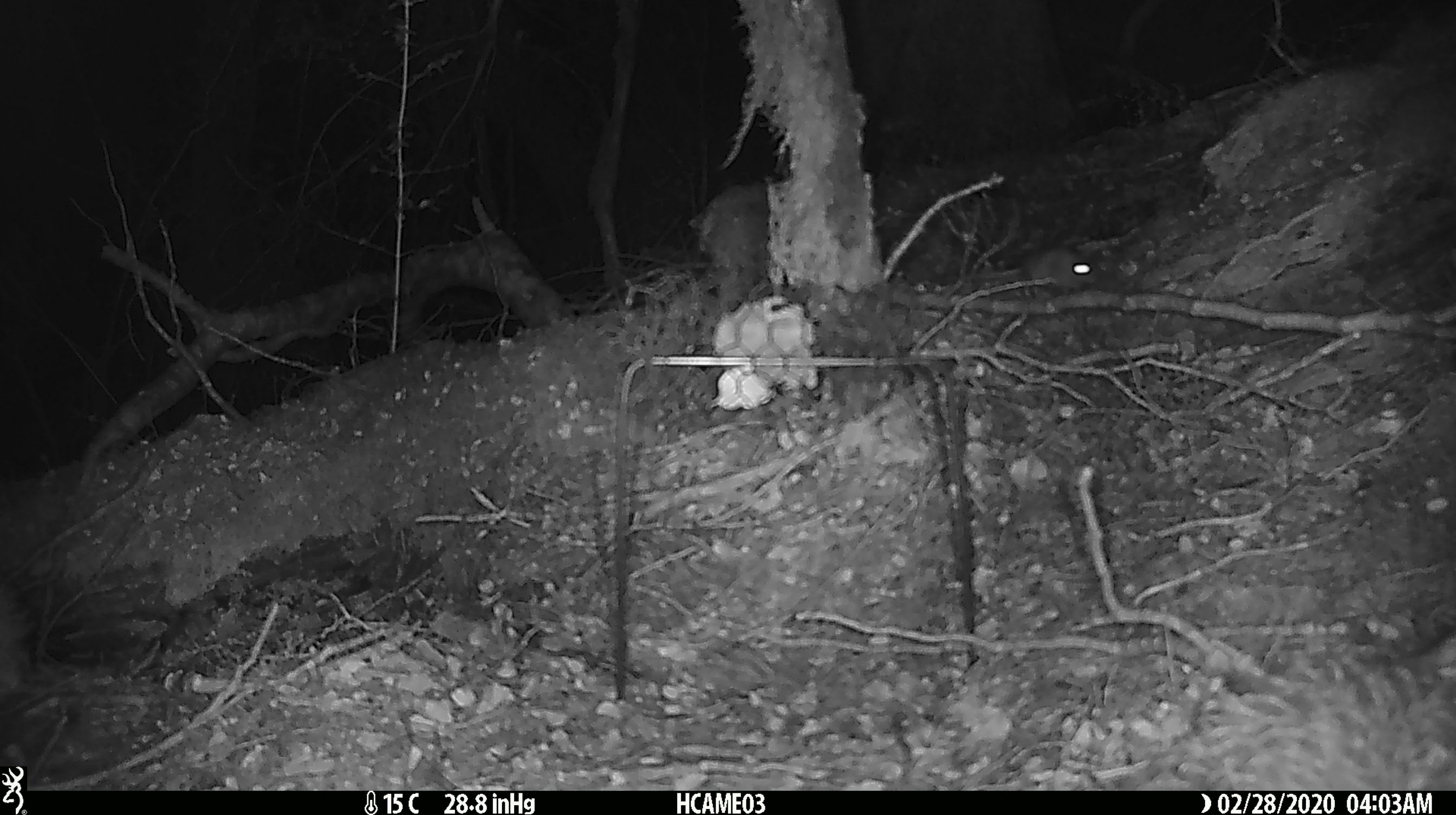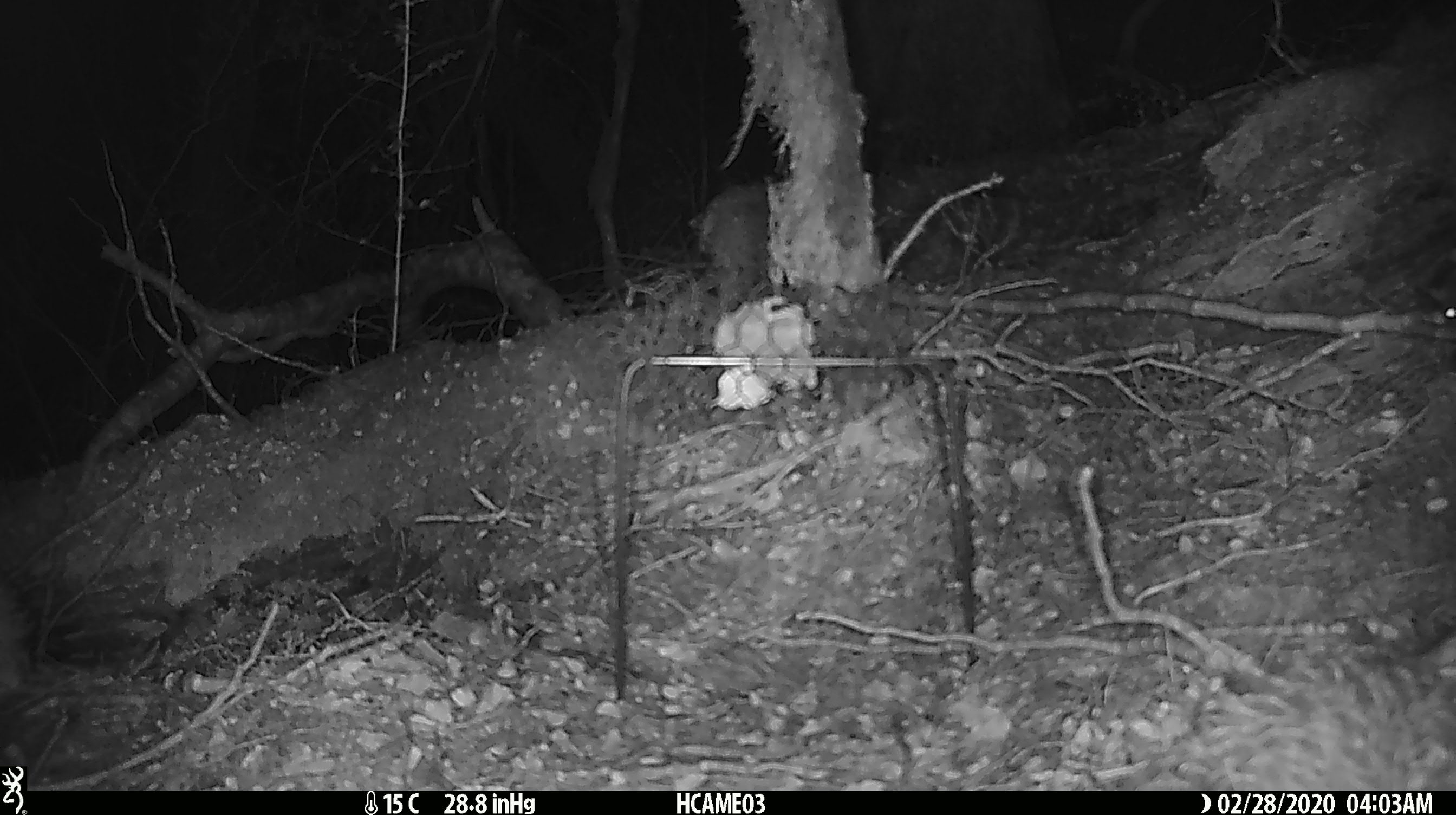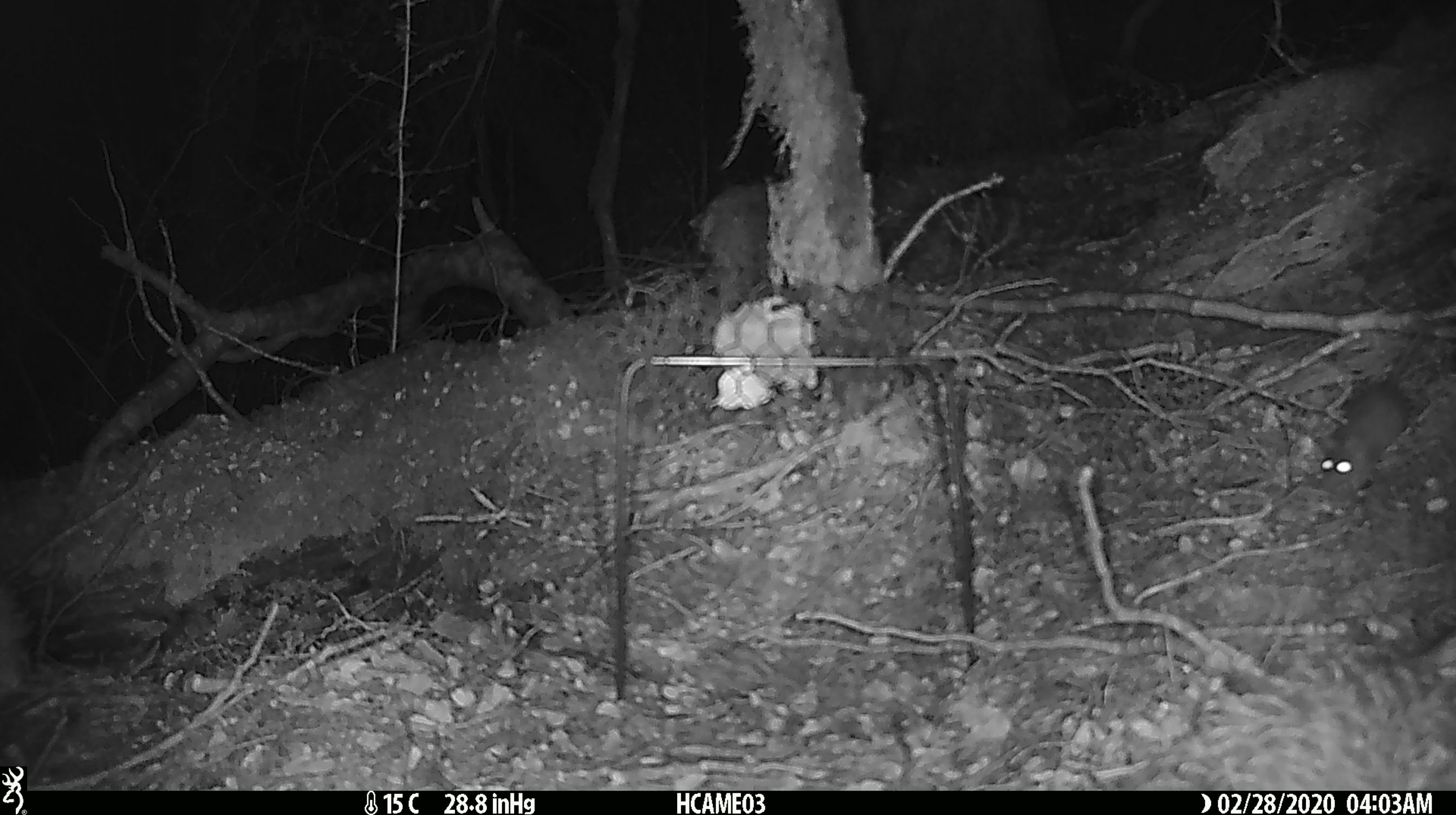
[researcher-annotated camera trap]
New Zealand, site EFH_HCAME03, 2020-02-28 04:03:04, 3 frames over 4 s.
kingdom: Animalia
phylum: Chordata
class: Mammalia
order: Rodentia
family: Muridae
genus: Mus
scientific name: Mus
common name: mouse